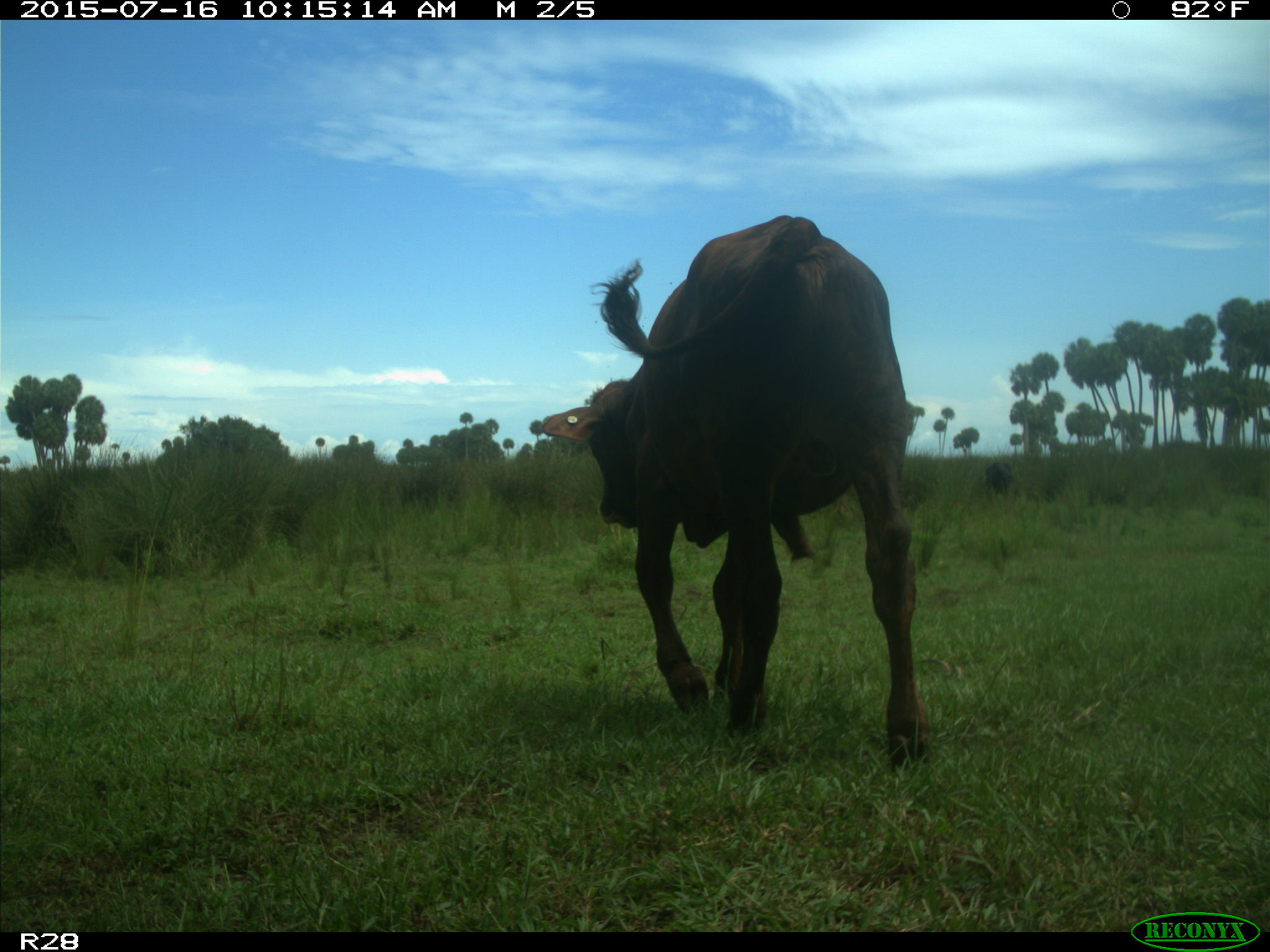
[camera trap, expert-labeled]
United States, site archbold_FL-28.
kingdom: Animalia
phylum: Chordata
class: Mammalia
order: Artiodactyla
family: Bovidae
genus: Bos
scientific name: Bos taurus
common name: domestic cow